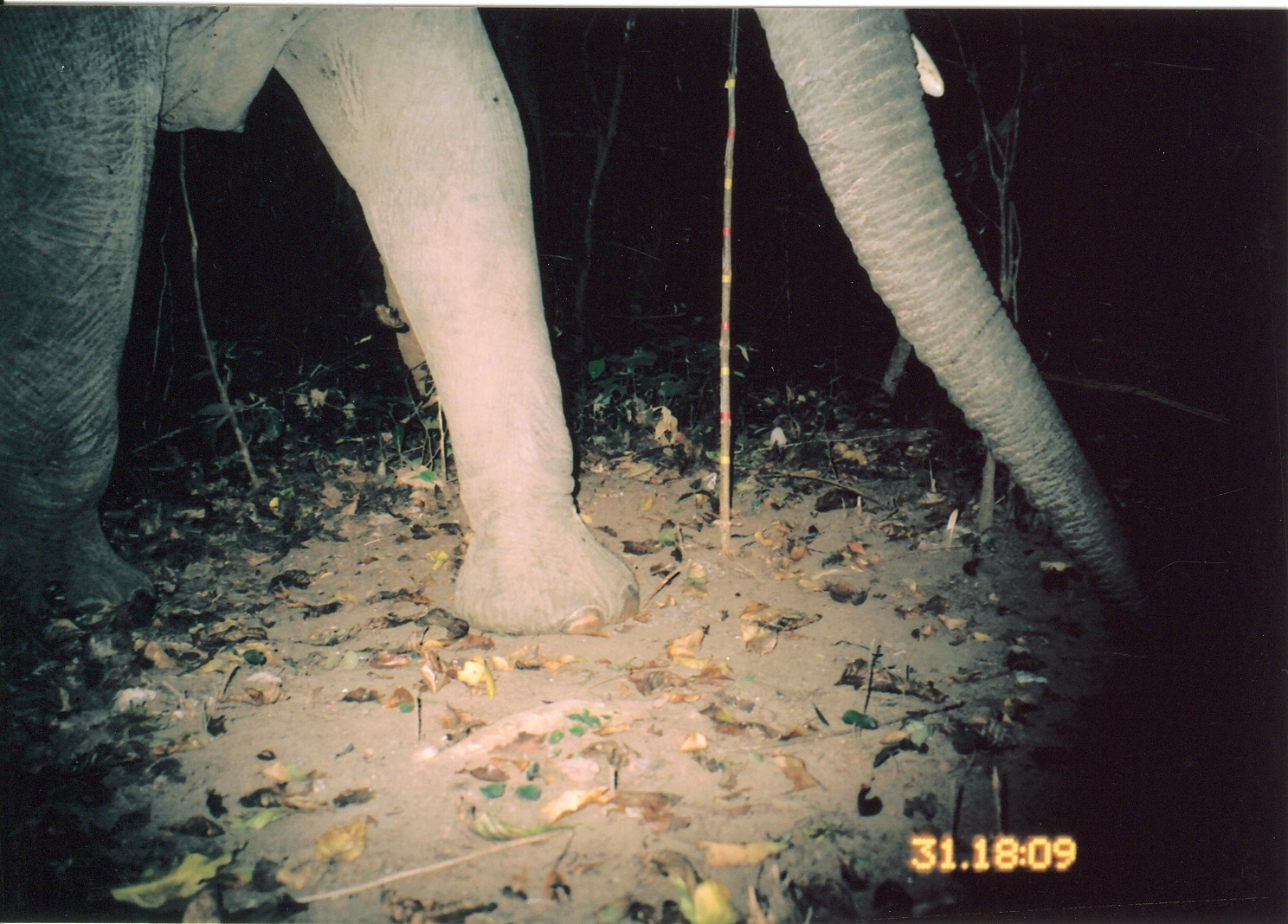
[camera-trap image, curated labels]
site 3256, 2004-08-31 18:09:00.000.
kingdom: Animalia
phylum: Chordata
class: Mammalia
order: Proboscidea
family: Elephantidae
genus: Loxodonta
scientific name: Loxodonta africana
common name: african bush elephant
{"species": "Loxodonta africana (african bush elephant)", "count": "1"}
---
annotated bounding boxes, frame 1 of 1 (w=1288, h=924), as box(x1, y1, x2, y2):
loxodonta africana: box(3, 0, 1172, 648)